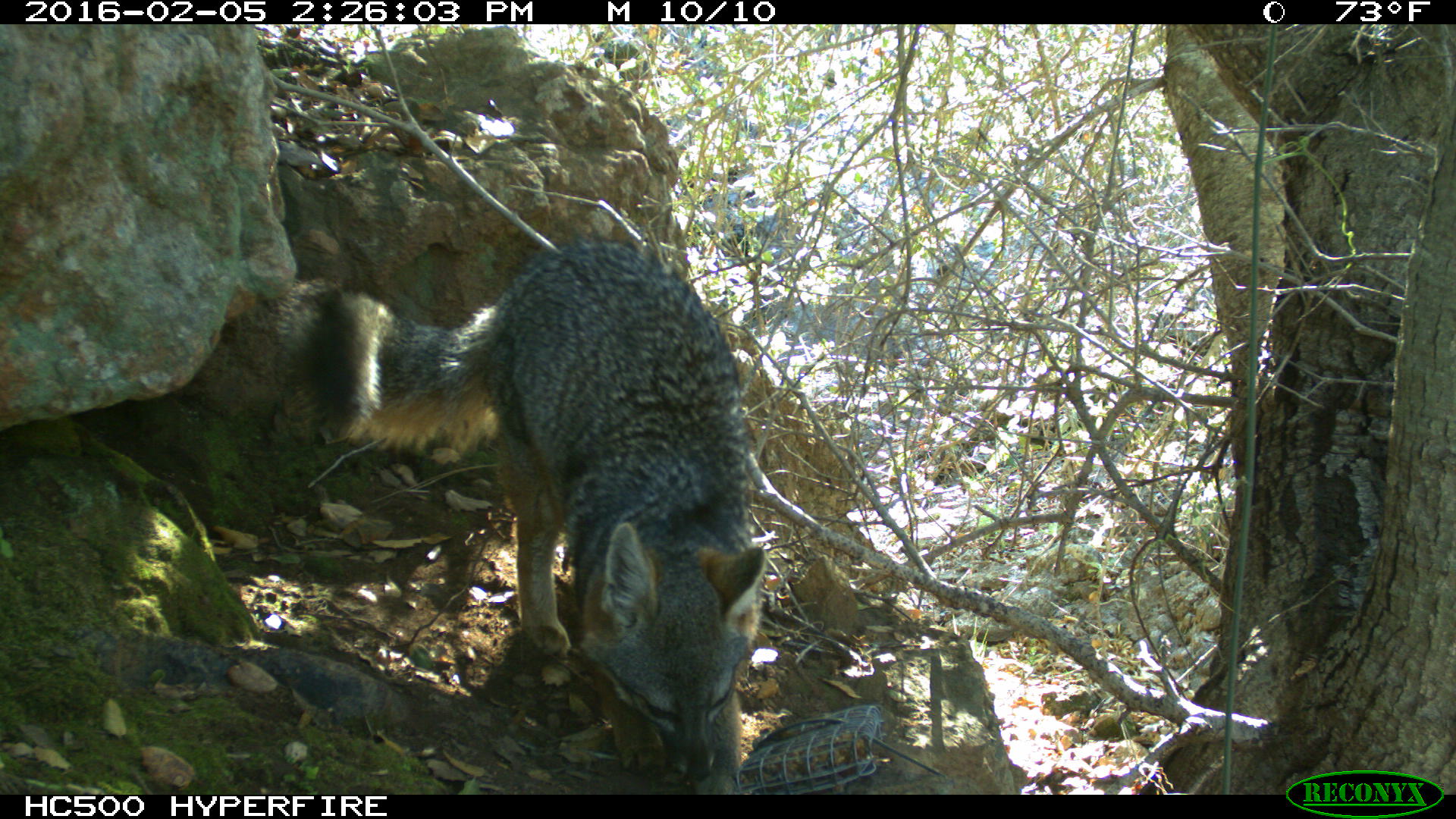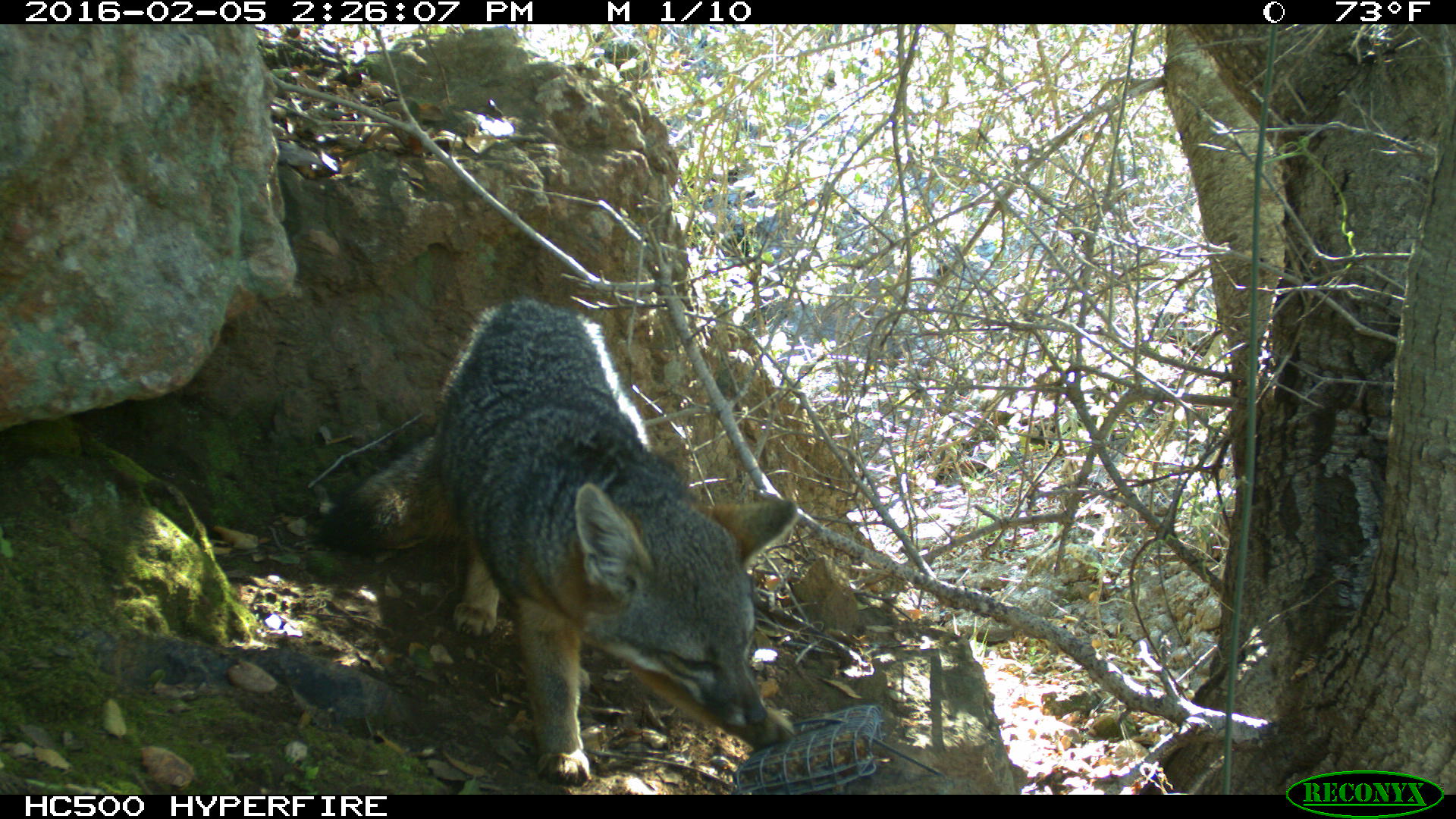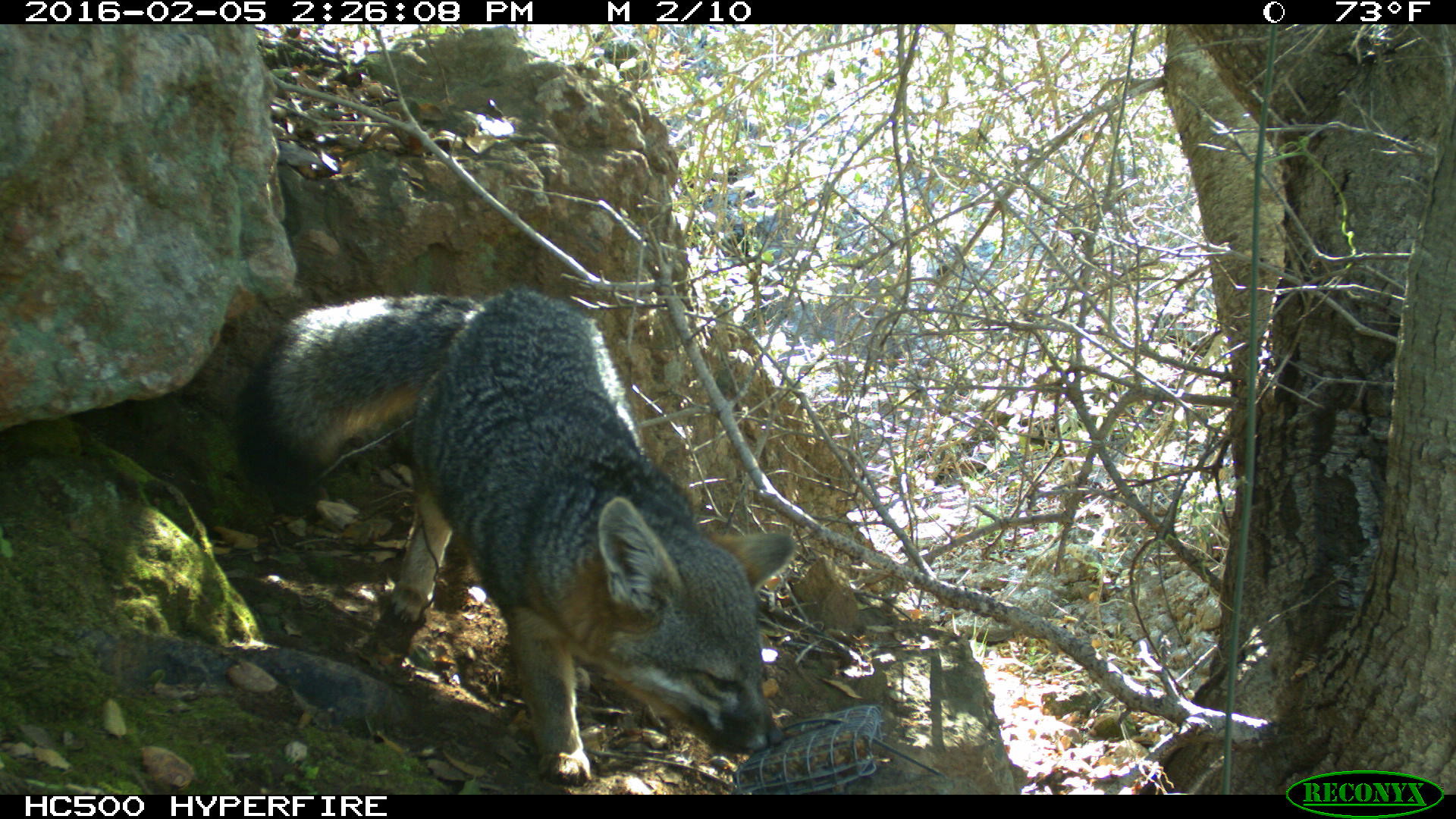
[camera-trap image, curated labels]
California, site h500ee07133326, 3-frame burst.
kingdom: Animalia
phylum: Chordata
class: Mammalia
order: Carnivora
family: Canidae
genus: Urocyon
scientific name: Urocyon littoralis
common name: island fox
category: fox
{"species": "fox (island fox) (Urocyon littoralis)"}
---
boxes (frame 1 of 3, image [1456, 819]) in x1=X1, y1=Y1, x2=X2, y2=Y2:
fox: x1=271, y1=234, x2=769, y2=792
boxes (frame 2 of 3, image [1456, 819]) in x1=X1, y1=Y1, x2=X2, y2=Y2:
fox: x1=319, y1=294, x2=797, y2=784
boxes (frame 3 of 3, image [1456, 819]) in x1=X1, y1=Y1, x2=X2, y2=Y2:
fox: x1=234, y1=287, x2=797, y2=787